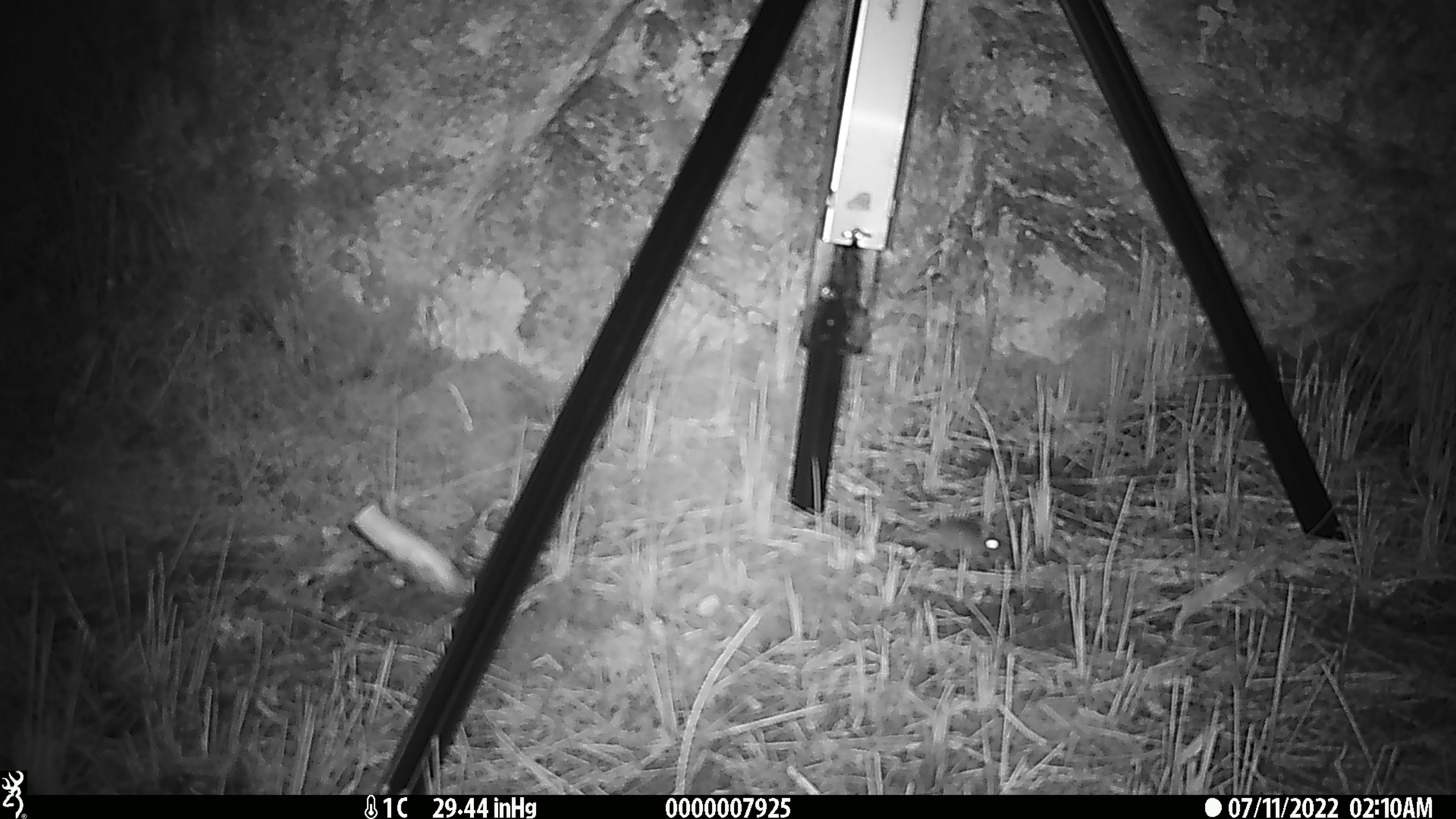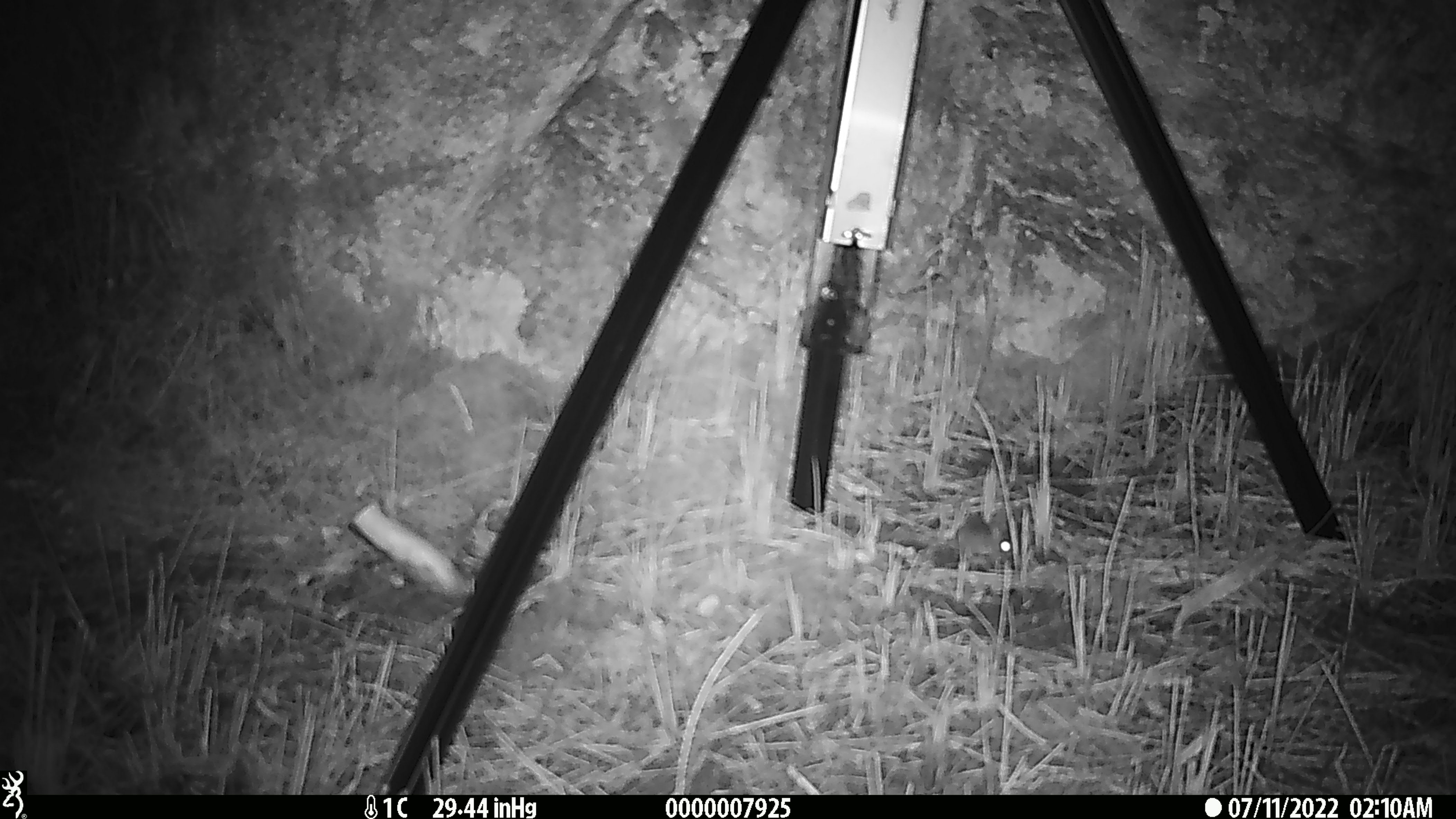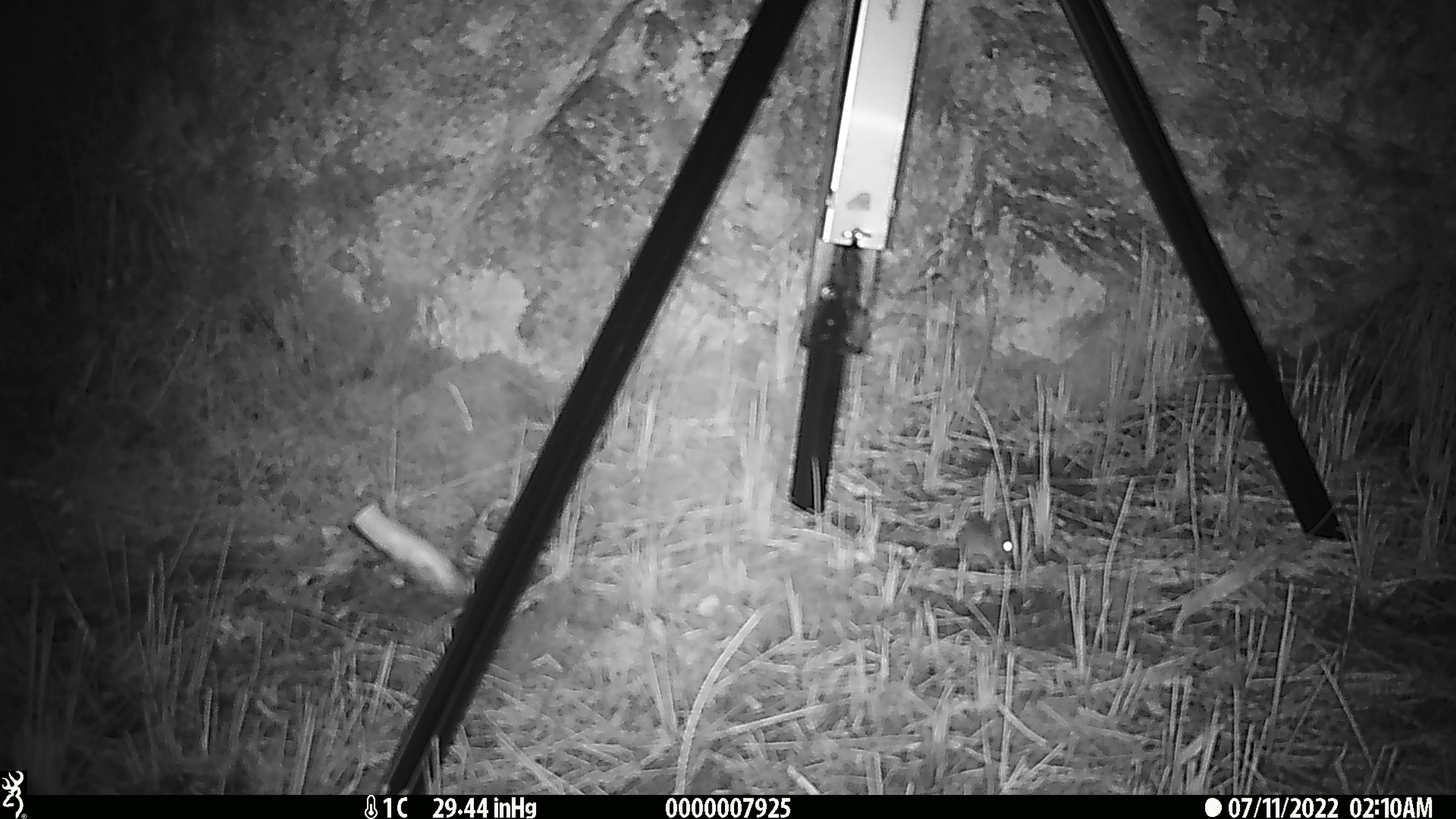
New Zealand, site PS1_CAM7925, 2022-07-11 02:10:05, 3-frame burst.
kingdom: Animalia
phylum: Chordata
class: Mammalia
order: Rodentia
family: Muridae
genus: Mus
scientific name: Mus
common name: mouse